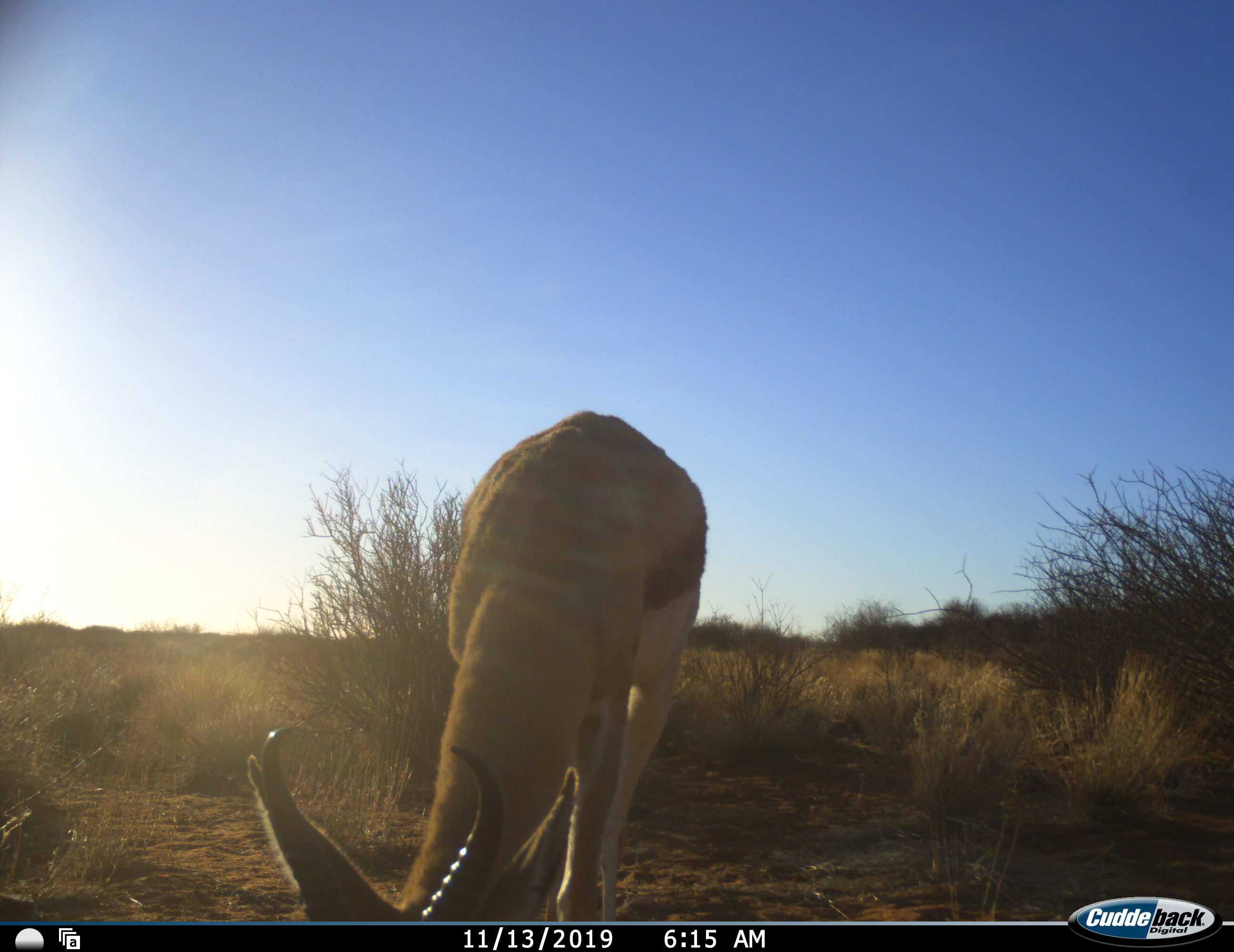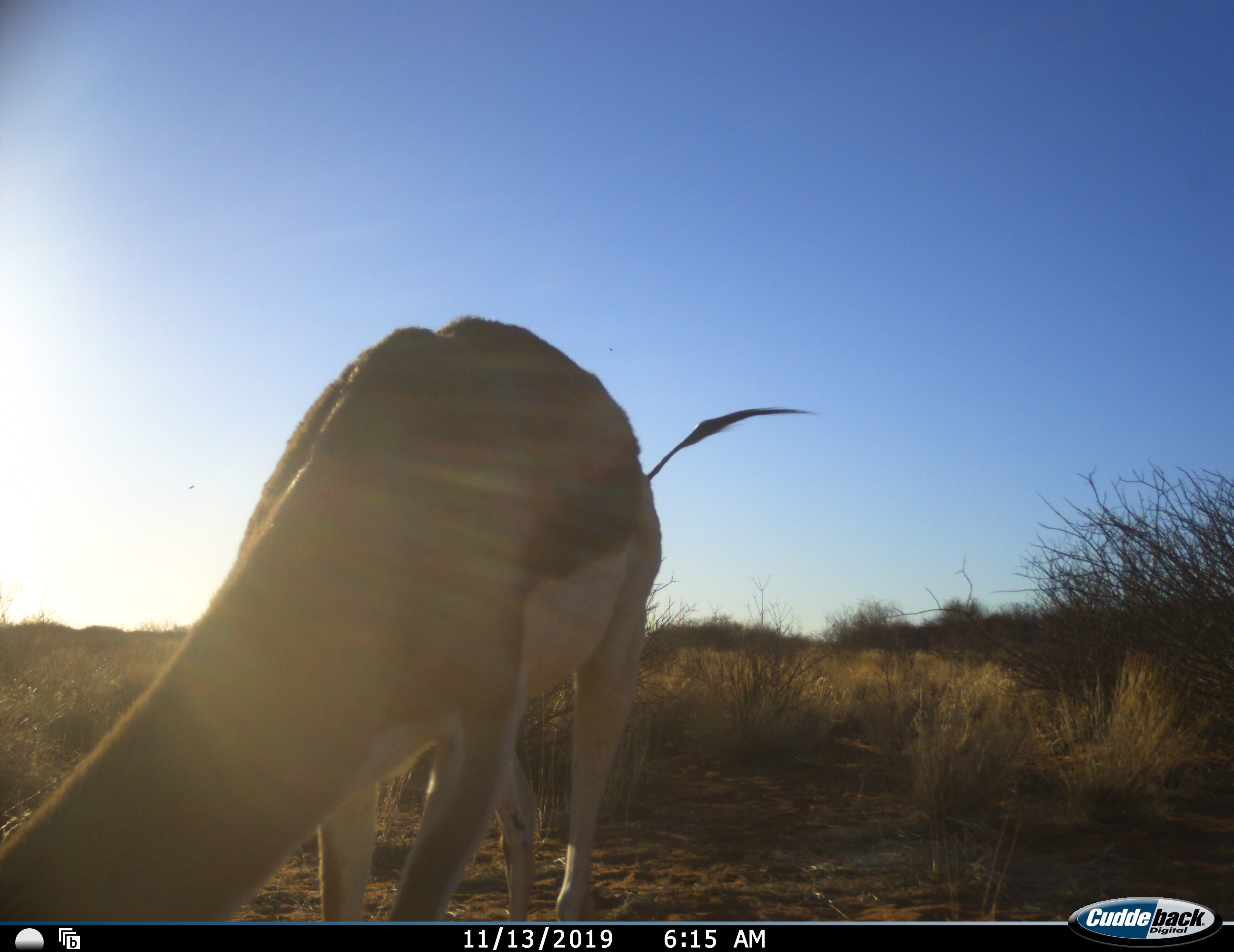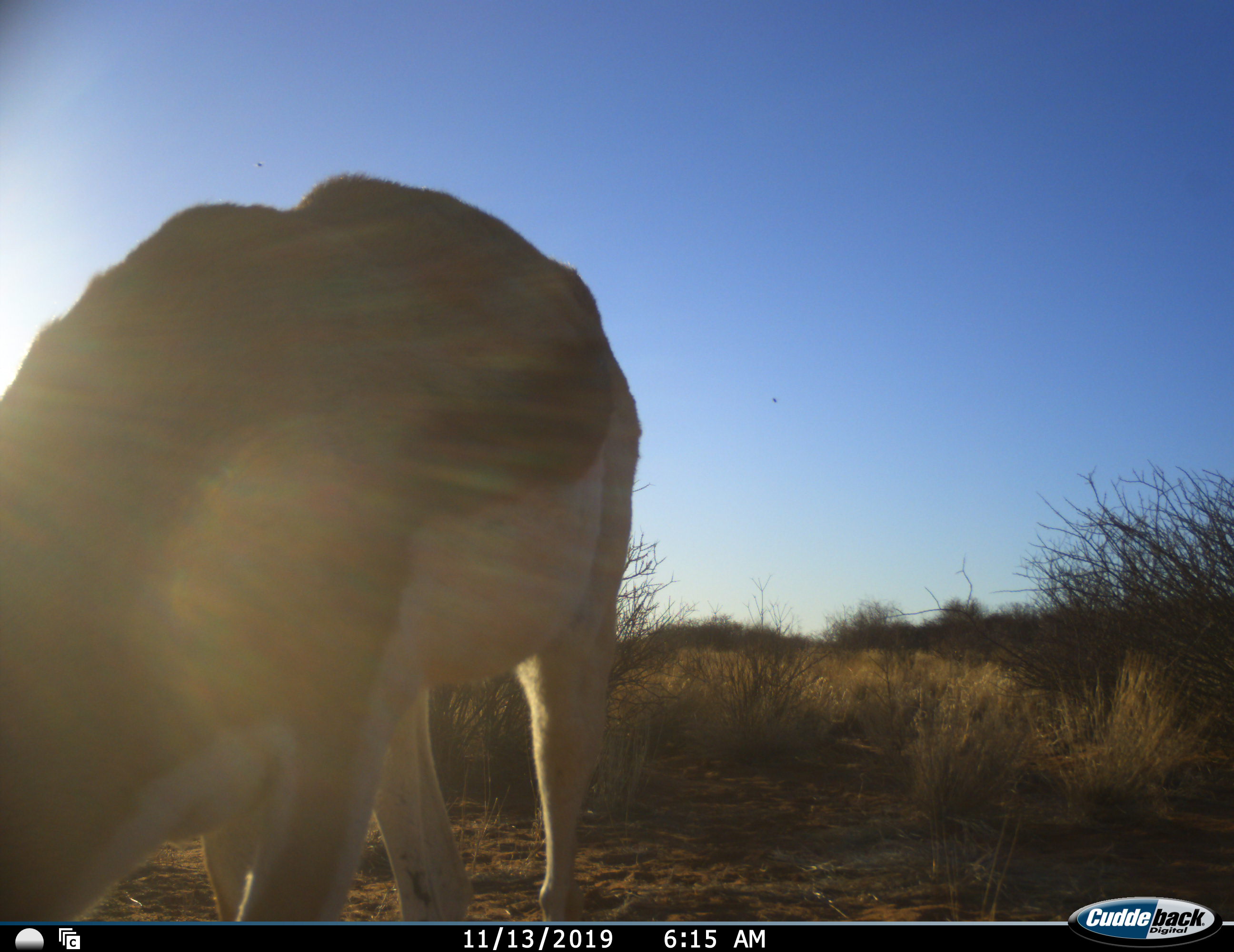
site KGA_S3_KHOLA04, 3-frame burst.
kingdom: Animalia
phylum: Chordata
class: Mammalia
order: Artiodactyla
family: Bovidae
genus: Antidorcas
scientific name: Antidorcas marsupialis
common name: springbok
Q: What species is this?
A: Springbok (Antidorcas marsupialis).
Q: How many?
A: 1.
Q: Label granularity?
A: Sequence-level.